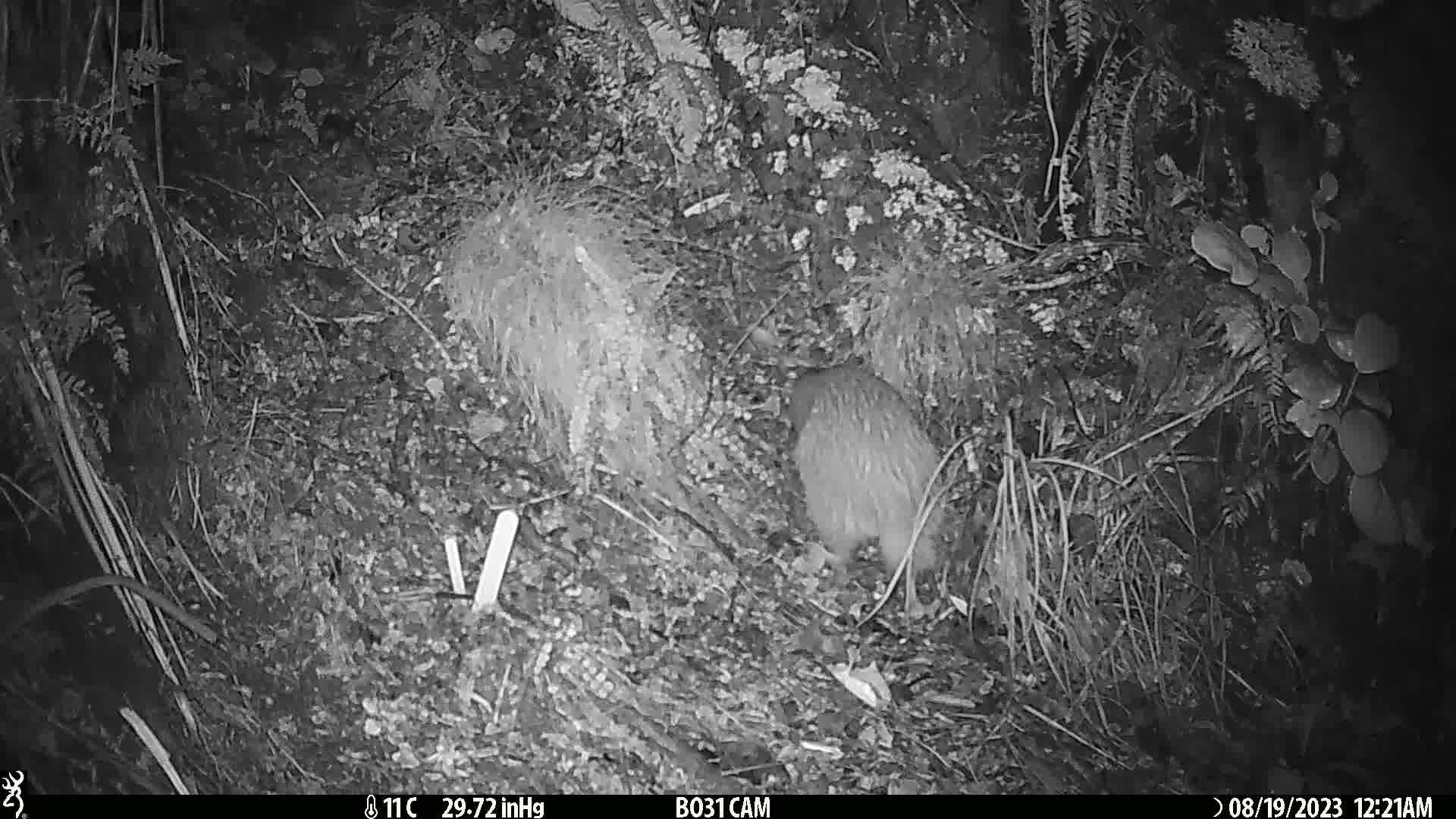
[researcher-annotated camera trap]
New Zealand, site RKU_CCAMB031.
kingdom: Animalia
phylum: Chordata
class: Aves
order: Apterygiformes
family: Apterygidae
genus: Apteryx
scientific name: Apteryx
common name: kiwi